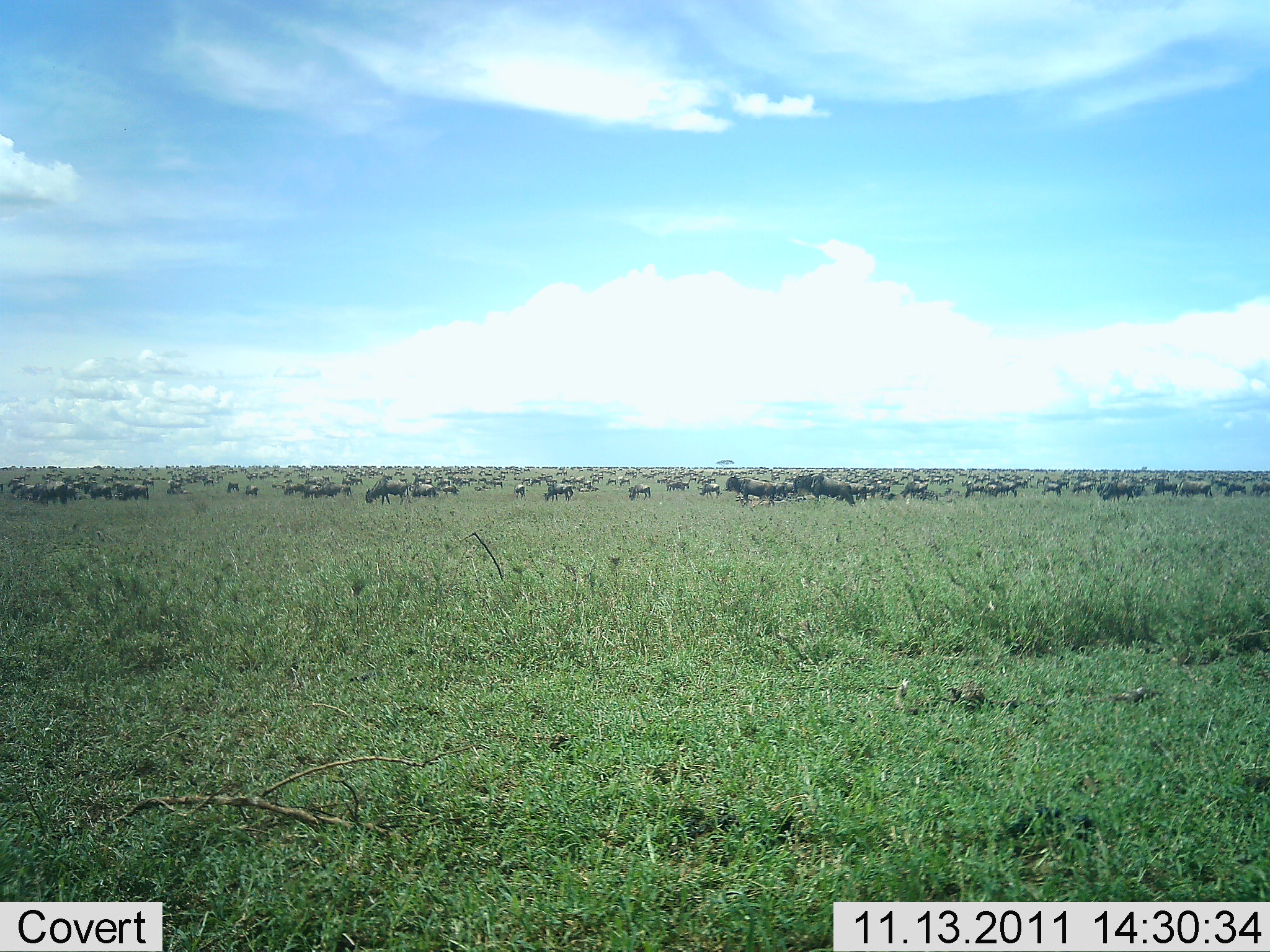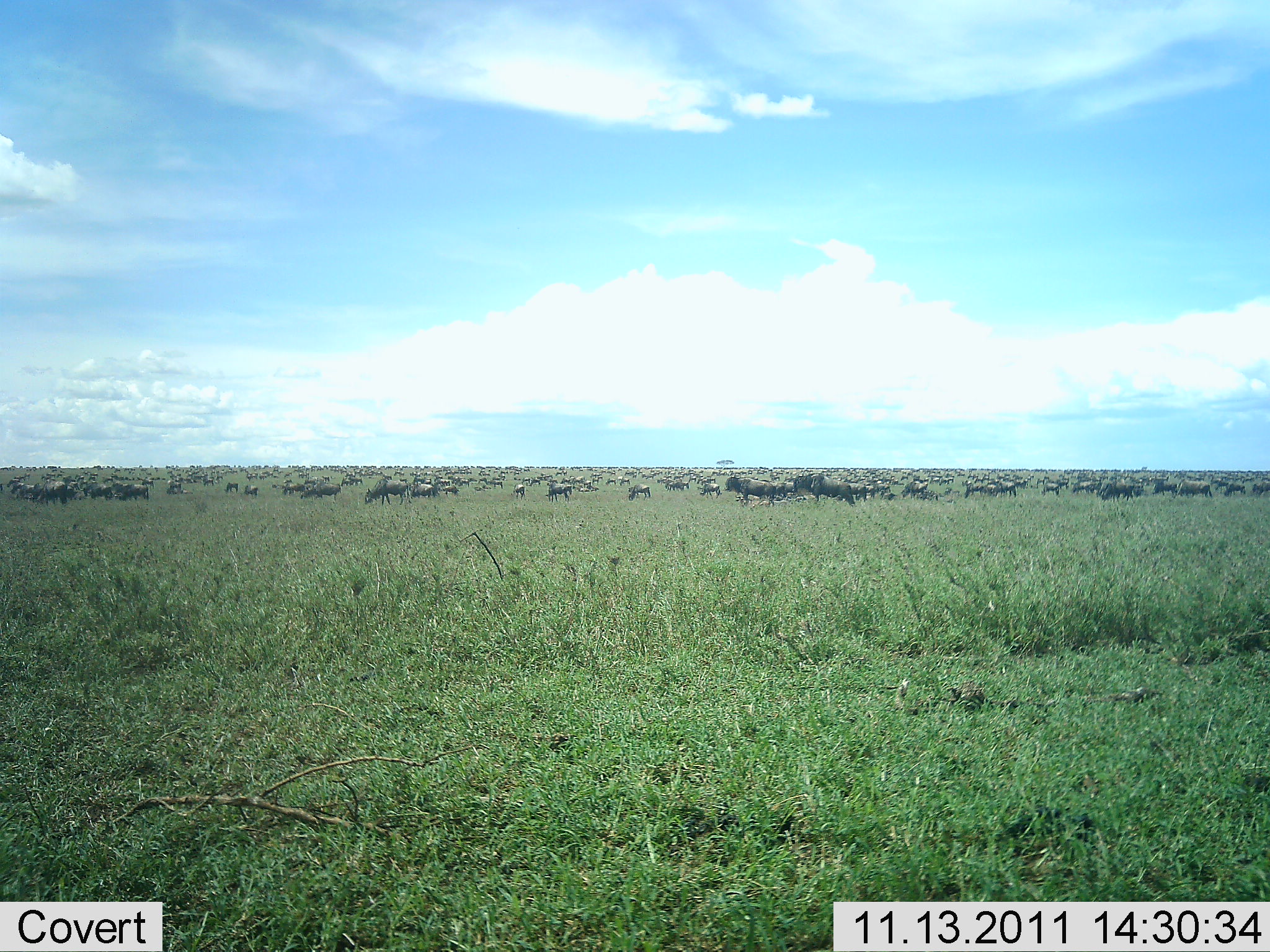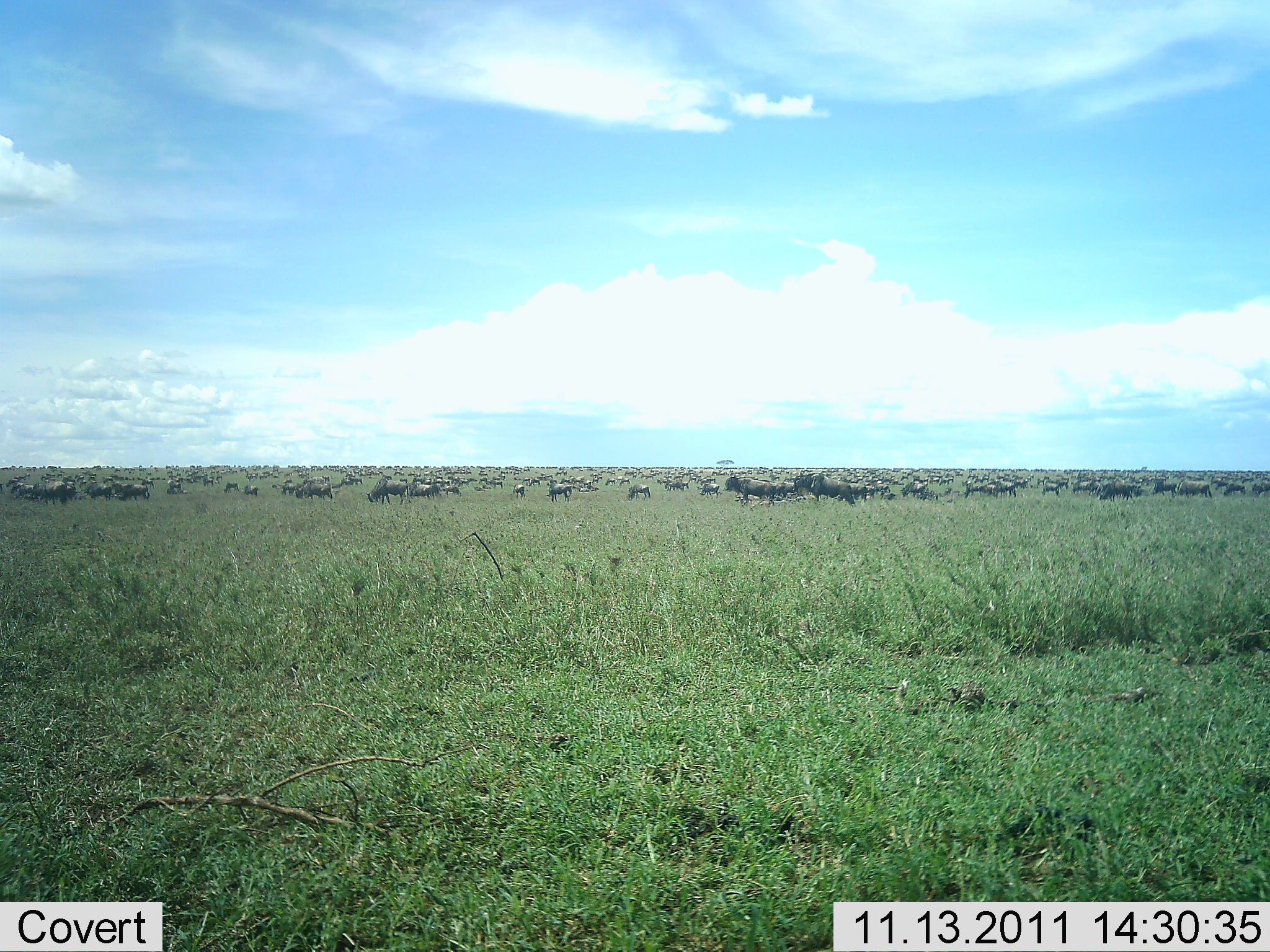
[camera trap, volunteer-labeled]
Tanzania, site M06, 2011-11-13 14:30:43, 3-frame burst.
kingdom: Animalia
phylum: Chordata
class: Mammalia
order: Artiodactyla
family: Bovidae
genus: Connochaetes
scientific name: Connochaetes taurinus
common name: blue wildebeest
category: wildebeest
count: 51+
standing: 69%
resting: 0%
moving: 15%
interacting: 0%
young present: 0%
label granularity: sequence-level